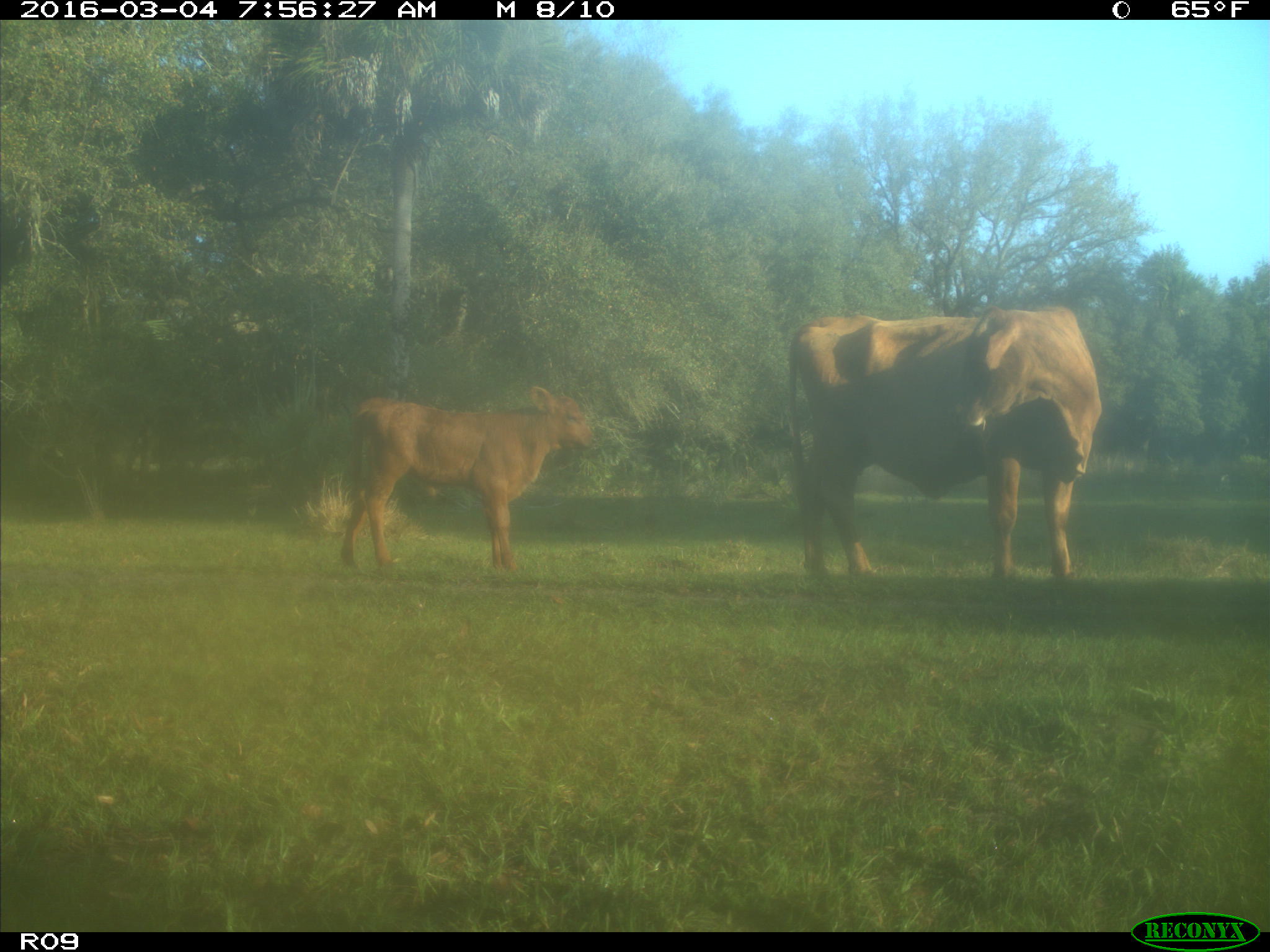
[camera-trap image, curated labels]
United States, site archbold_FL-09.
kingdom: Animalia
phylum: Chordata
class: Mammalia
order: Artiodactyla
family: Bovidae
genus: Bos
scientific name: Bos taurus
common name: domestic cow